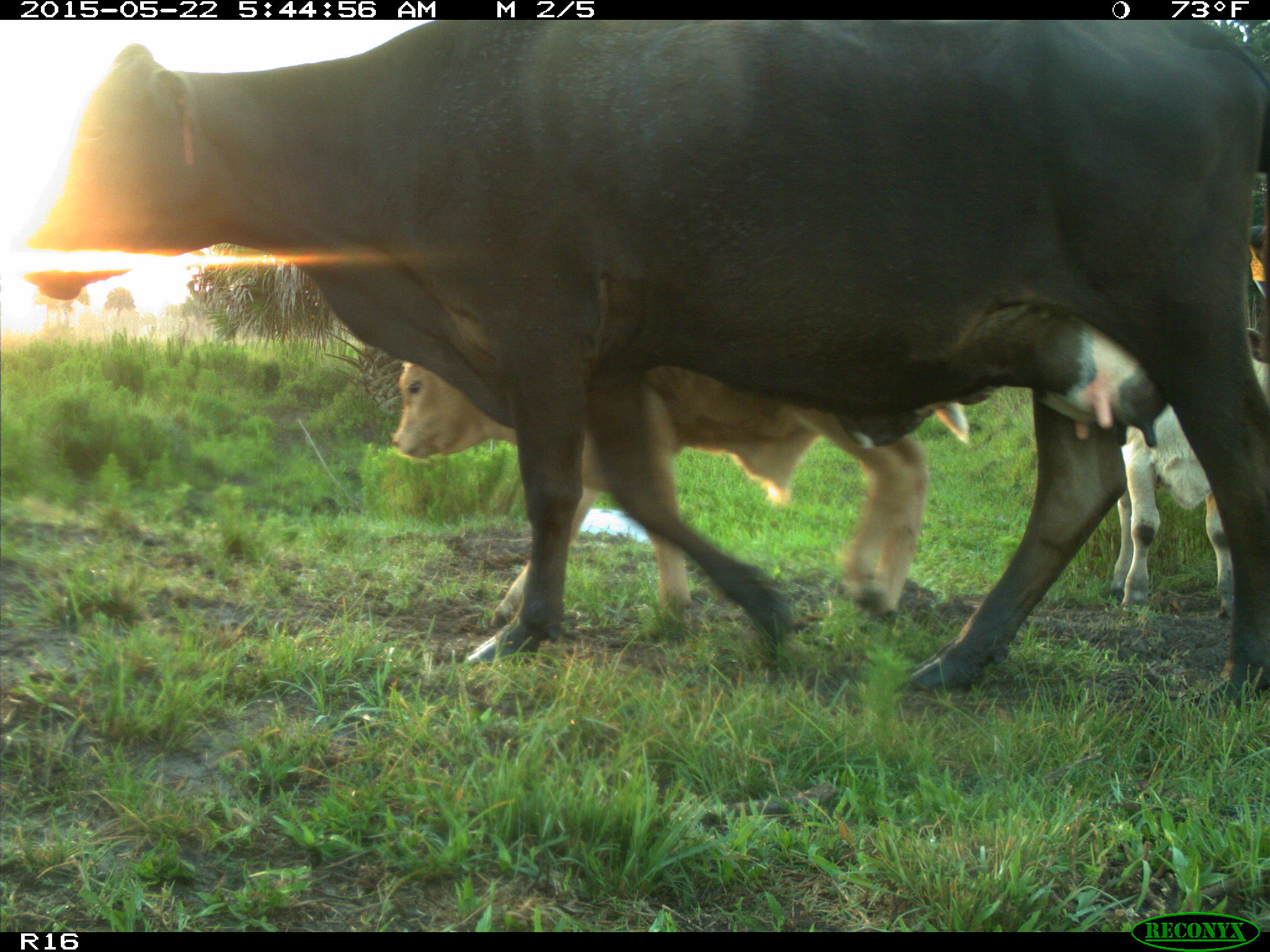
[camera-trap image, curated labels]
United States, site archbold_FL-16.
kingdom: Animalia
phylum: Chordata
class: Mammalia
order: Artiodactyla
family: Bovidae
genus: Bos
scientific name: Bos taurus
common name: domestic cow